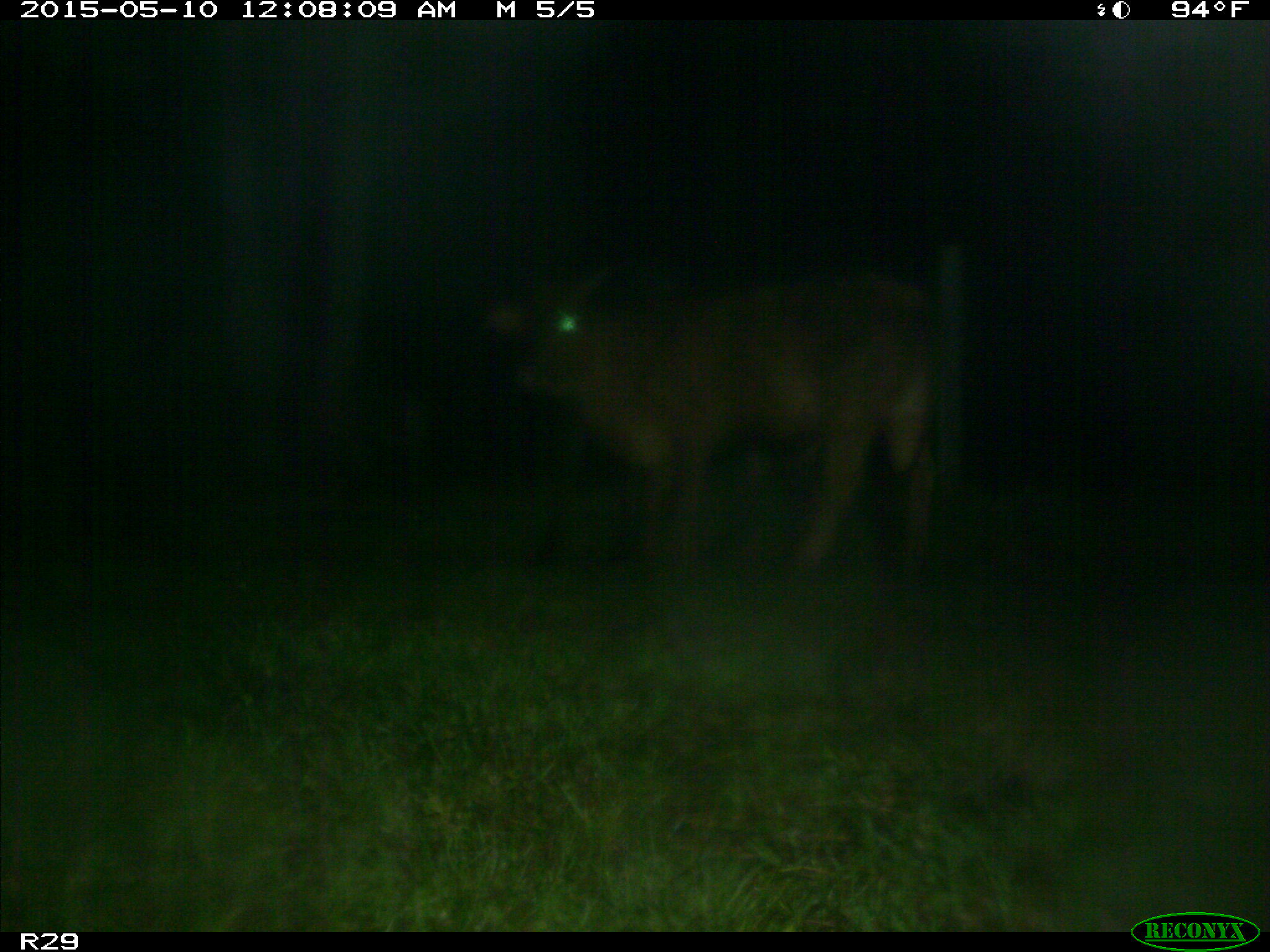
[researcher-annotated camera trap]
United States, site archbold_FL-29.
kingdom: Animalia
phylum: Chordata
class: Mammalia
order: Artiodactyla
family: Bovidae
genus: Bos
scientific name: Bos taurus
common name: domestic cow